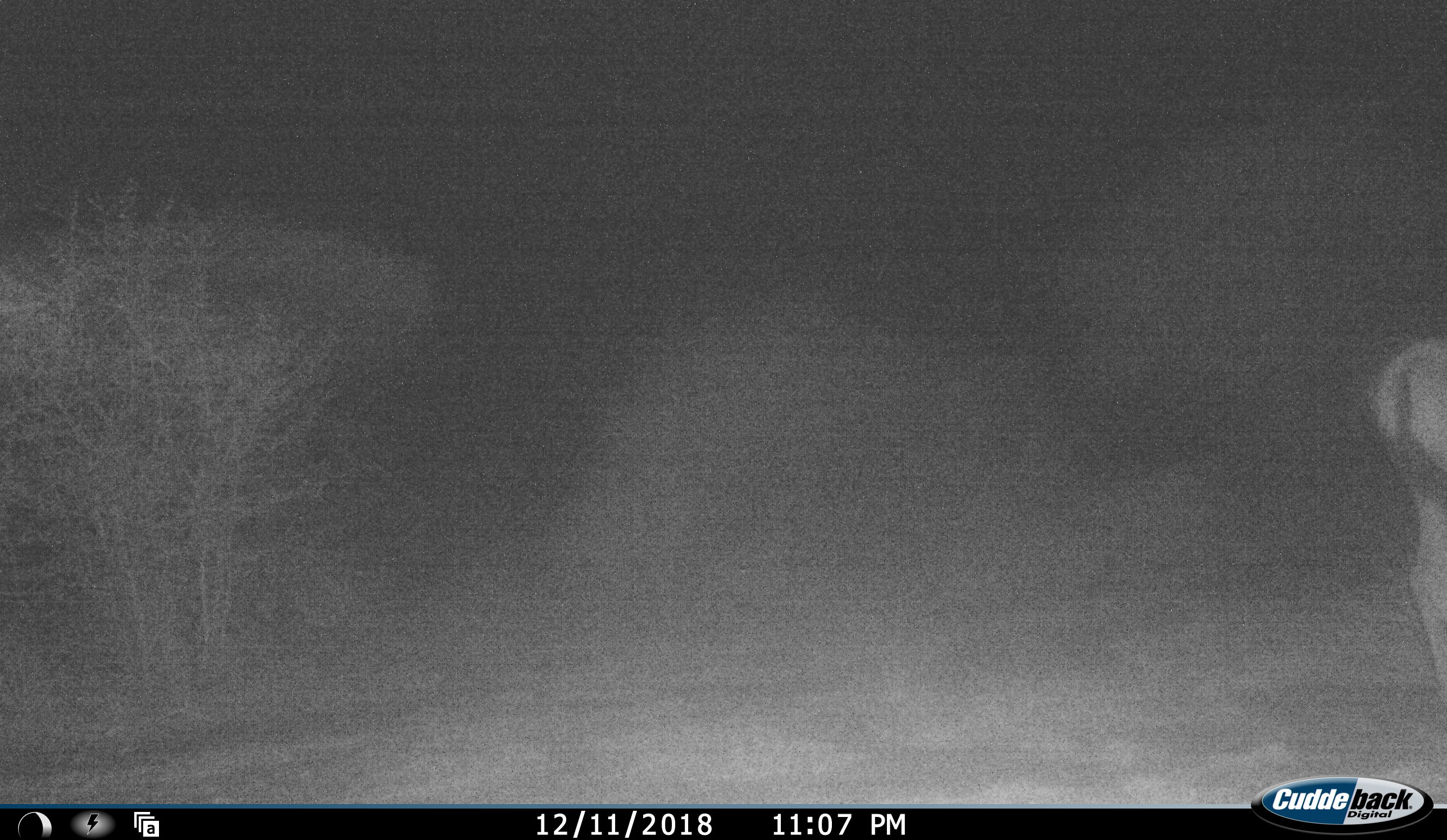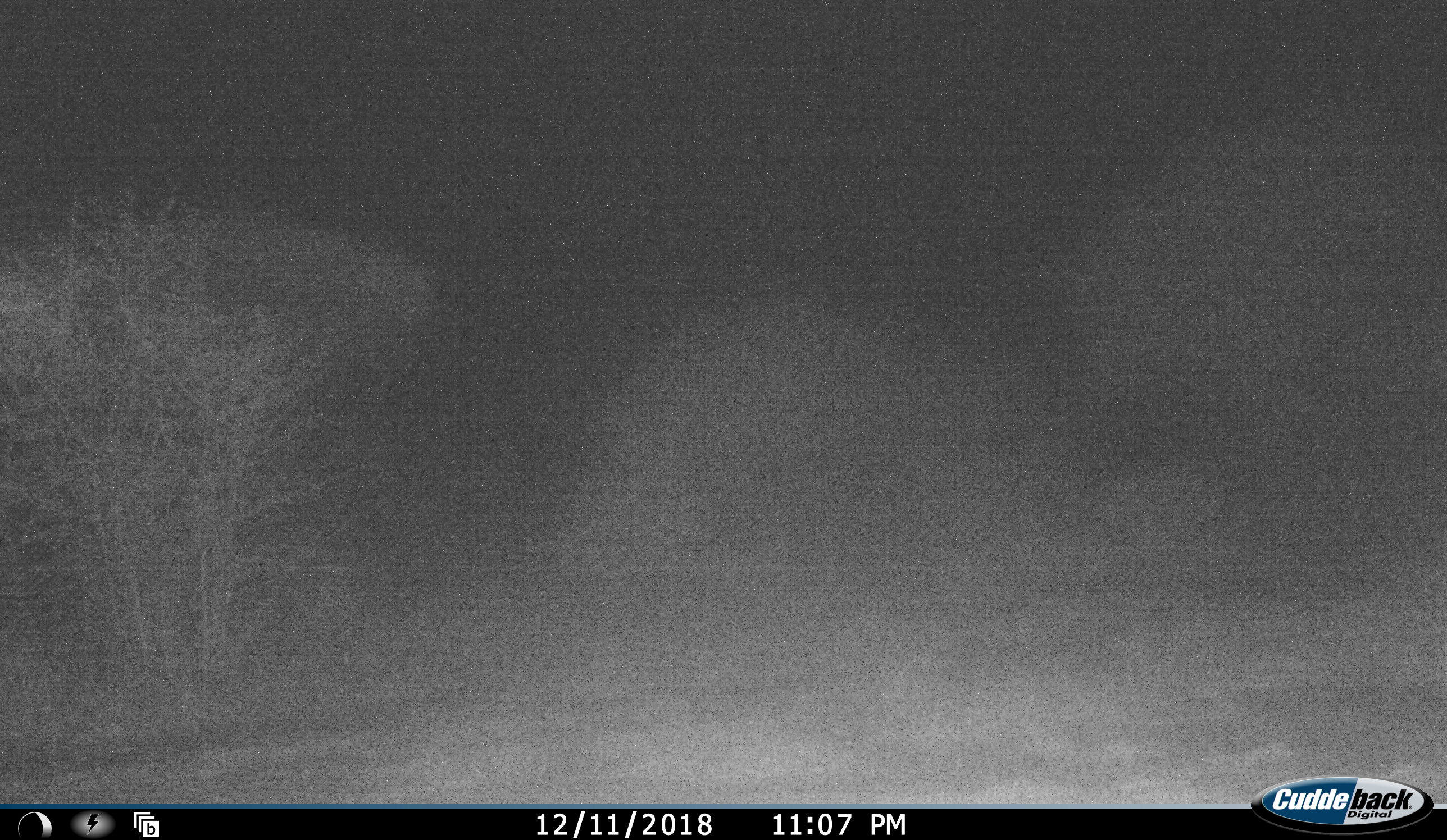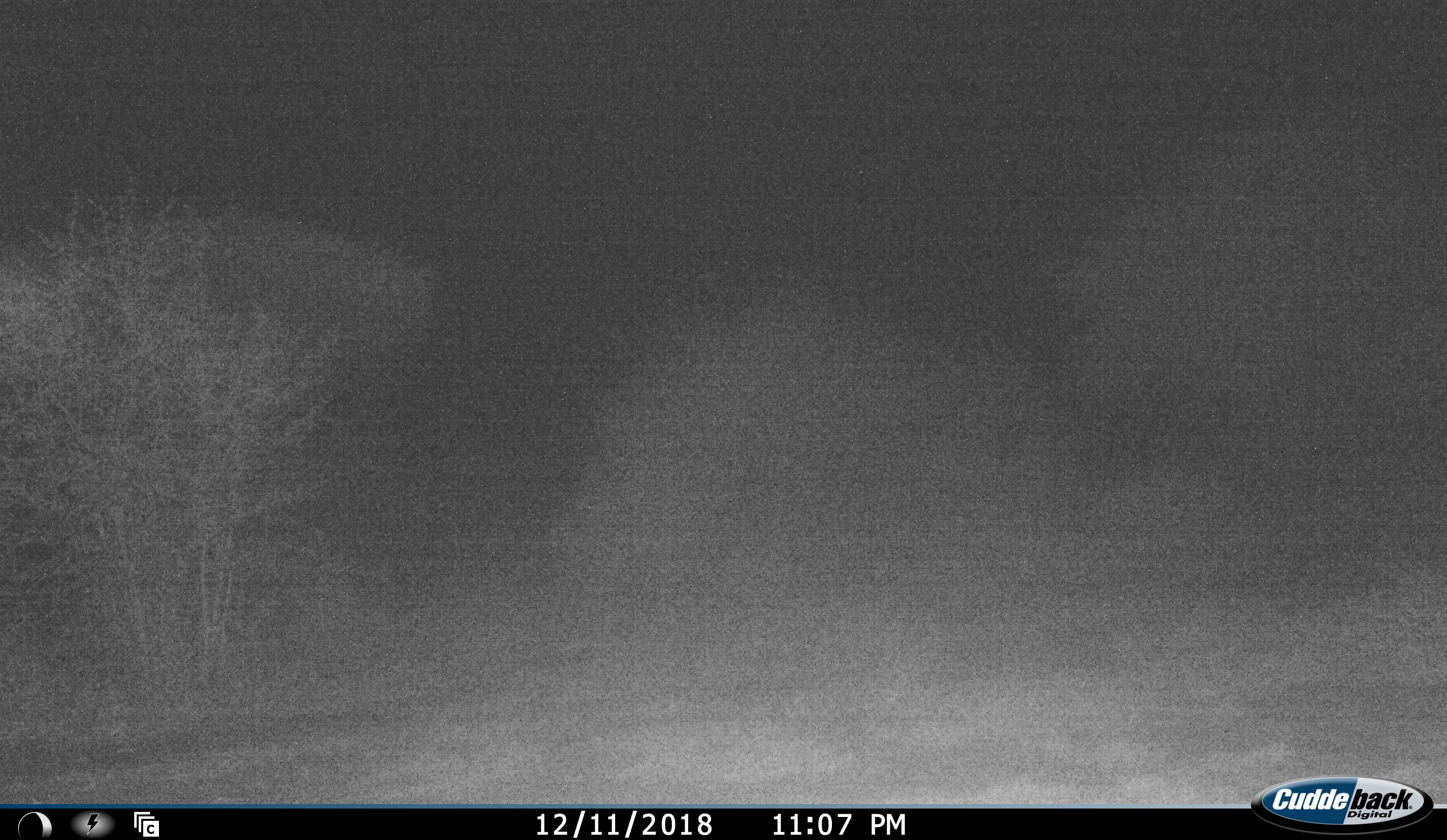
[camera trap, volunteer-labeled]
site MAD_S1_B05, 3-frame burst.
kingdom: Animalia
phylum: Chordata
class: Mammalia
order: Artiodactyla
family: Bovidae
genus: Connochaetes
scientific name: Connochaetes taurinus taurinus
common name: blue wildebeest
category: wildebeestblue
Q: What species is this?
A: Wildebeestblue (blue wildebeest) (Connochaetes taurinus taurinus).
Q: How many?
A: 1.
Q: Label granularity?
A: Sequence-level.